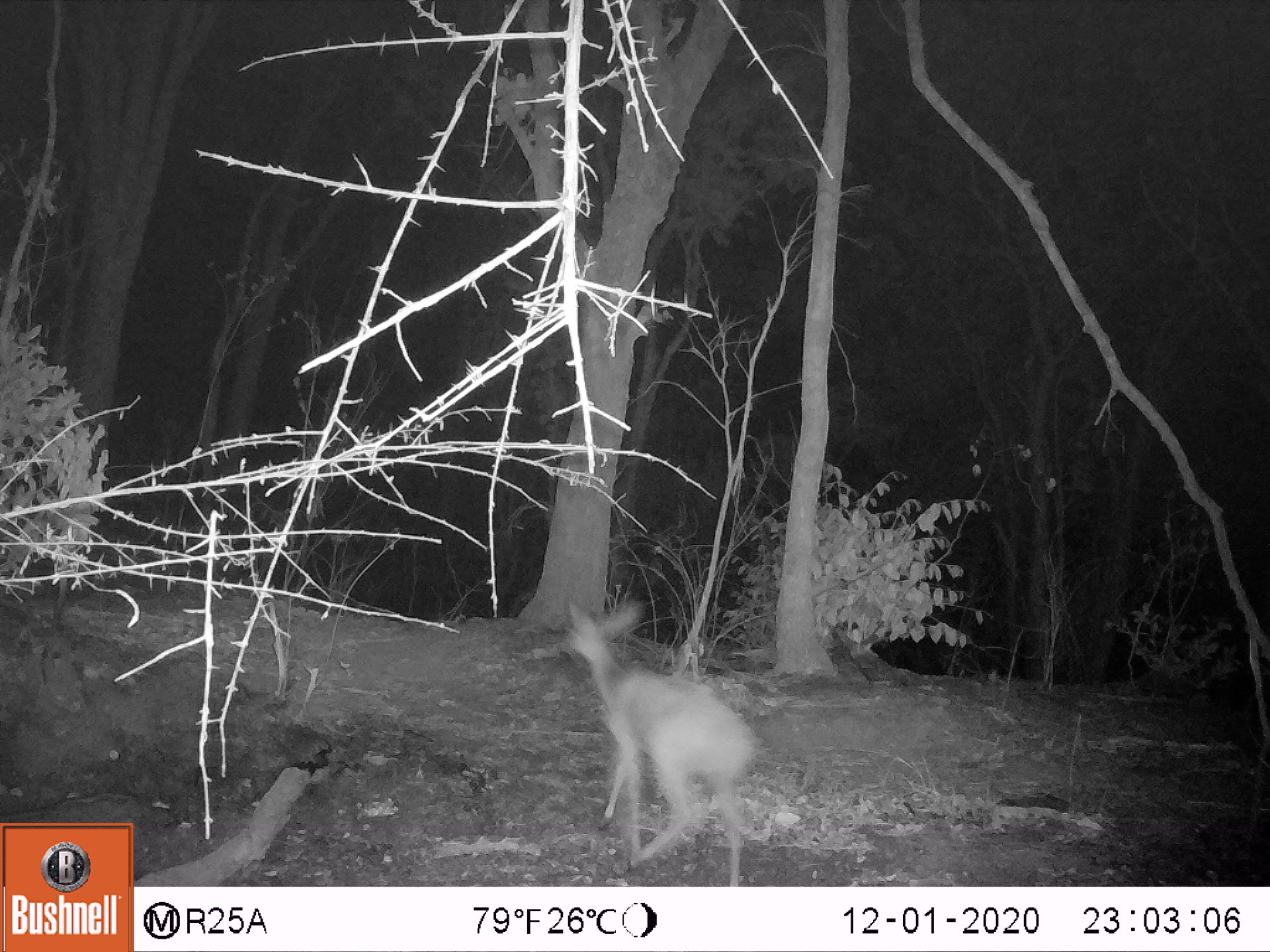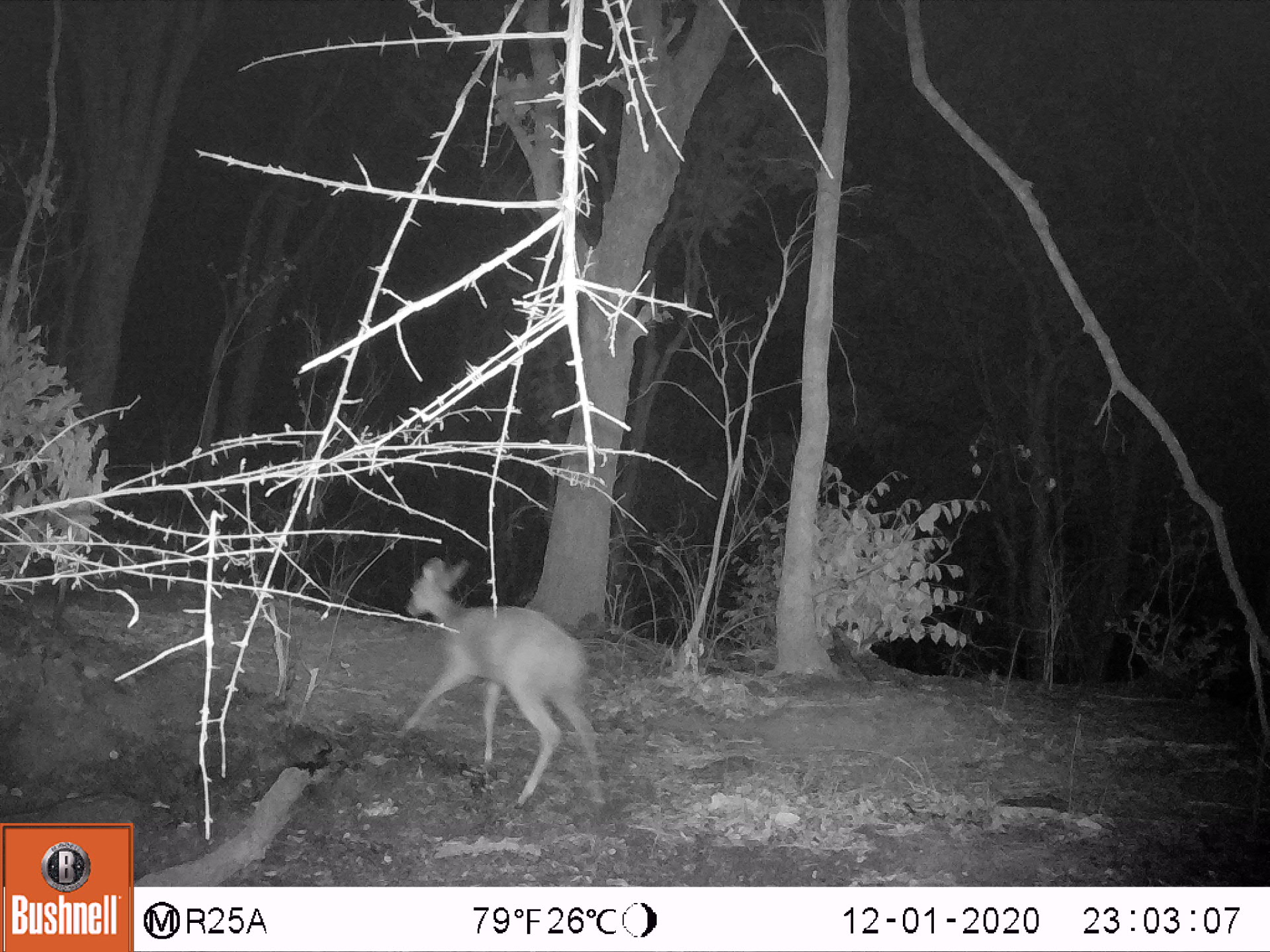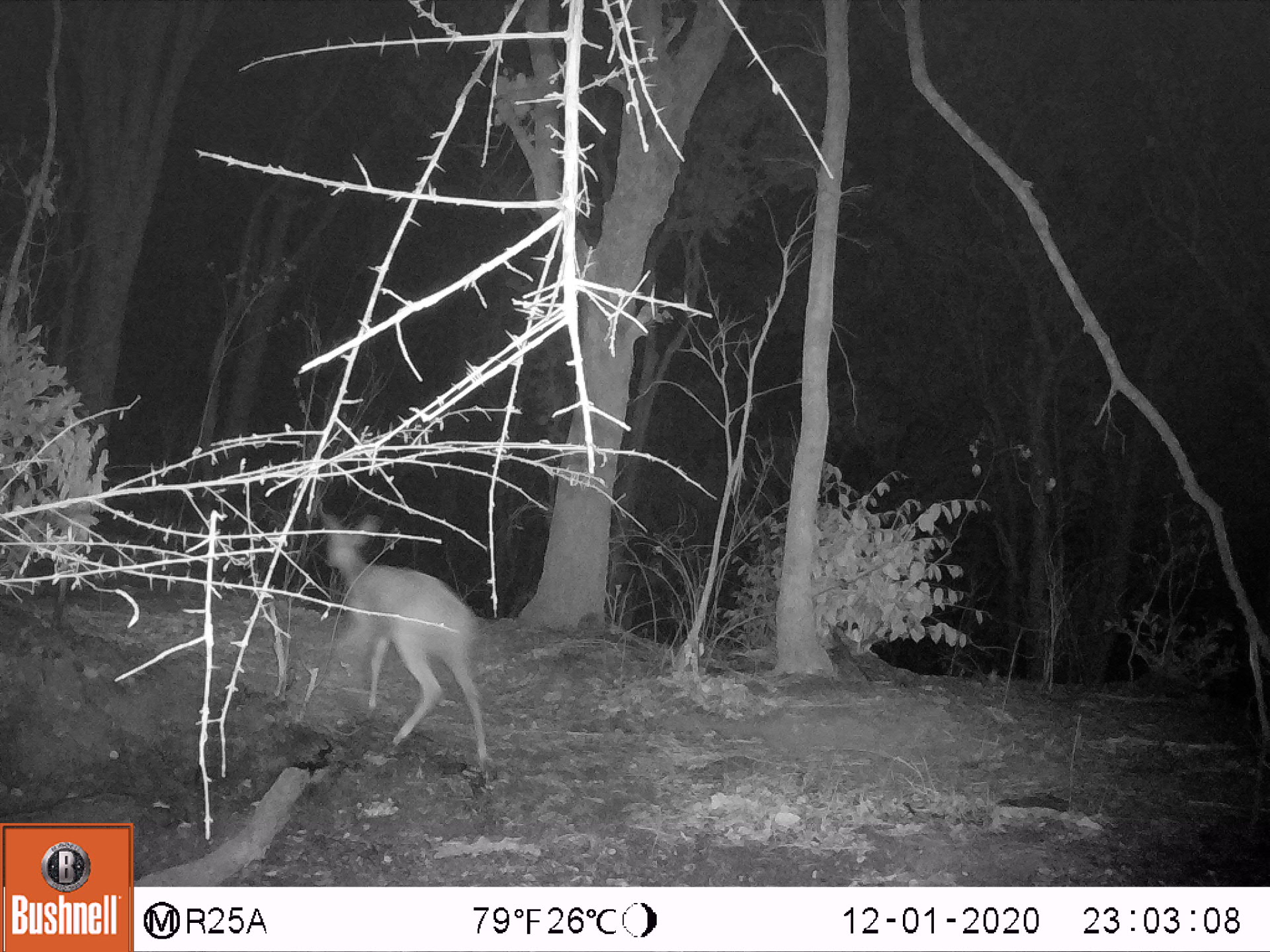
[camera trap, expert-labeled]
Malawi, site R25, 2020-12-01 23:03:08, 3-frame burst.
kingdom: Animalia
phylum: Chordata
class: Mammalia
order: Artiodactyla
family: Bovidae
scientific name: Antilopinae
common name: small antelope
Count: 1.